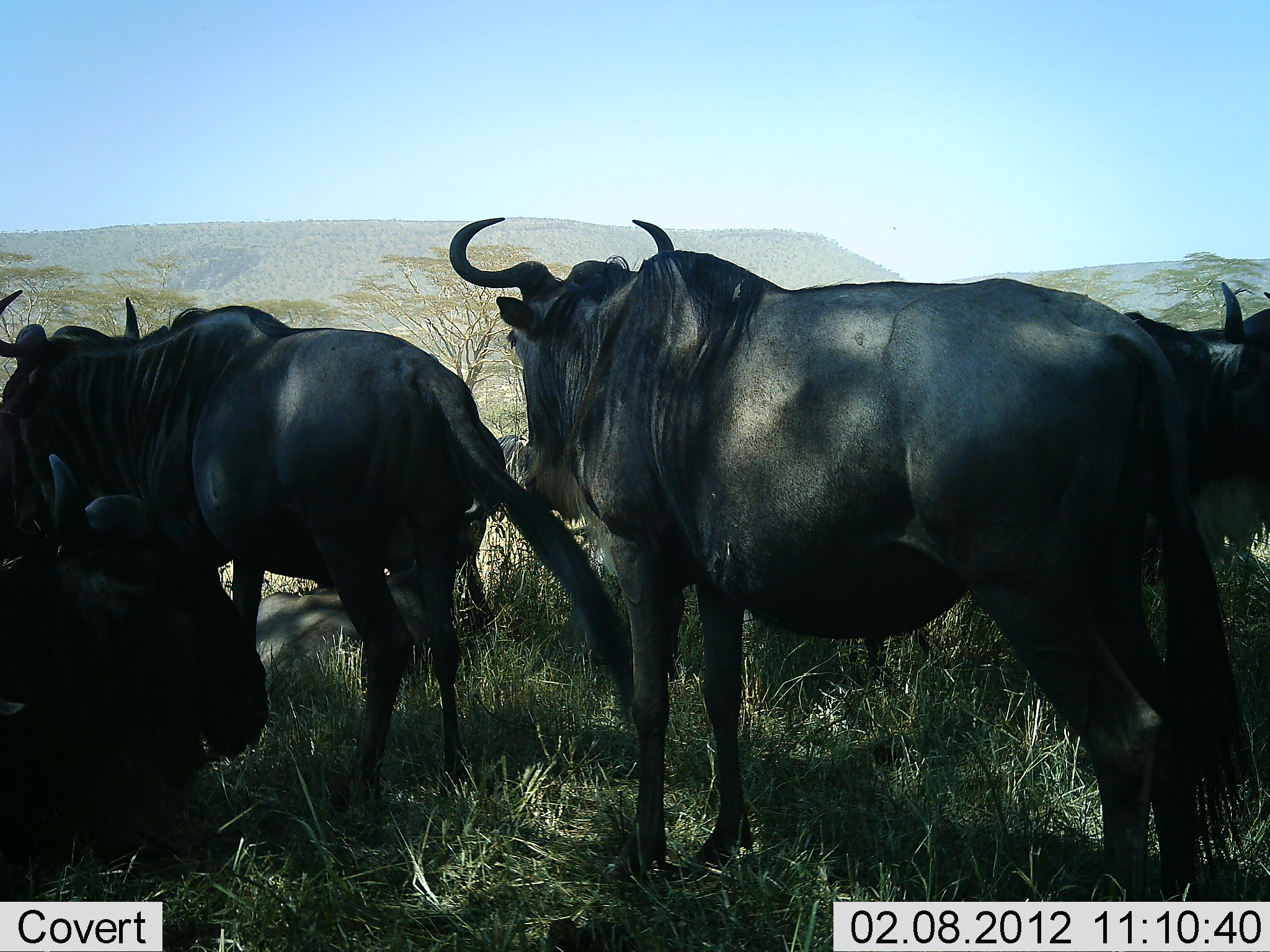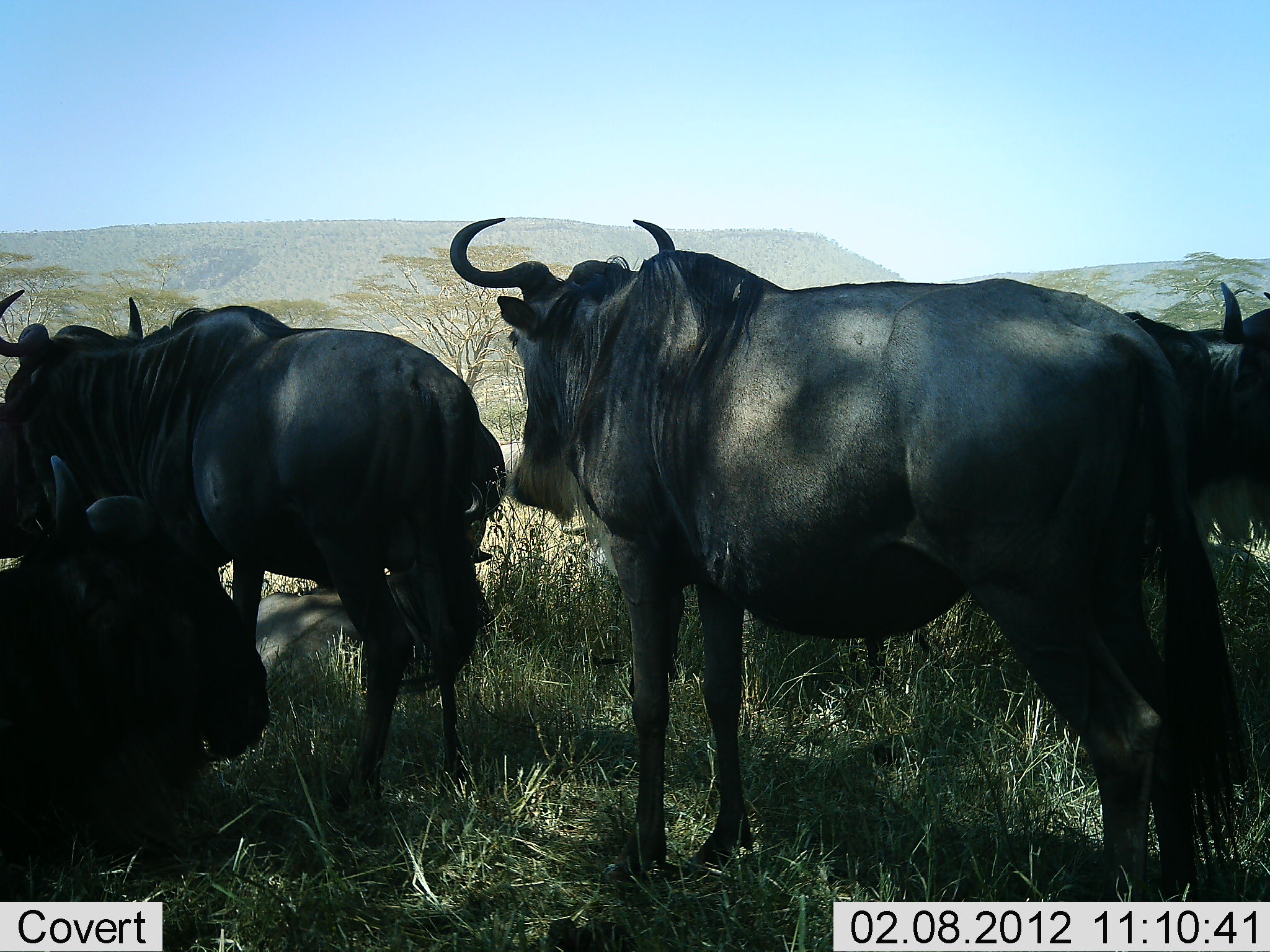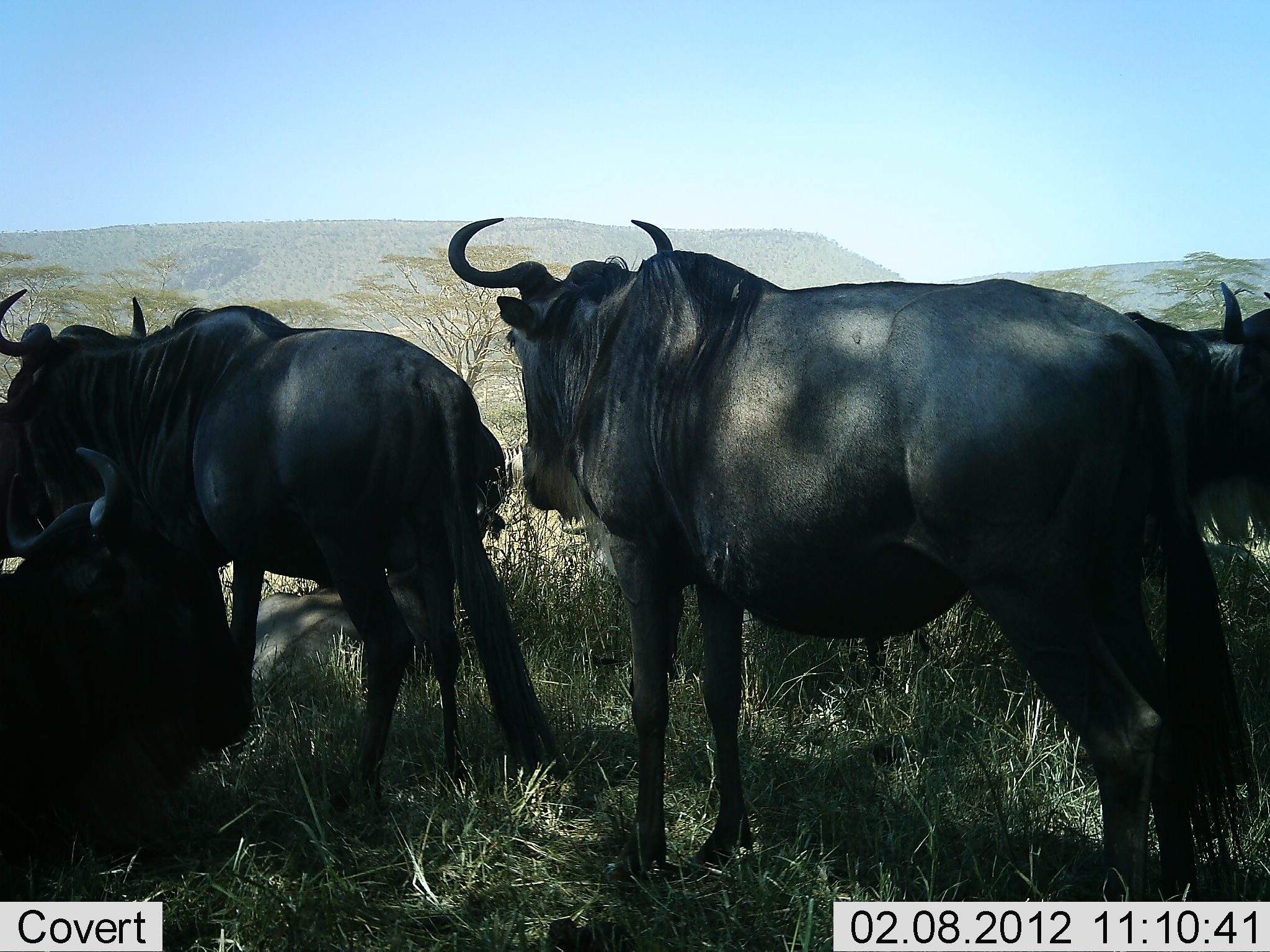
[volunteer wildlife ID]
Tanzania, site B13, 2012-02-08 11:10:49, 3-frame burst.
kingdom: Animalia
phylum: Chordata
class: Mammalia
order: Artiodactyla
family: Bovidae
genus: Connochaetes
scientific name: Connochaetes taurinus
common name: blue wildebeest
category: wildebeest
Wildebeest (blue wildebeest) (Connochaetes taurinus), count 5. Behavior (volunteer vote fractions): standing 94%, resting 71%, moving 12%, interacting 6%. Young present (vote fraction): 0%. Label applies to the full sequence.